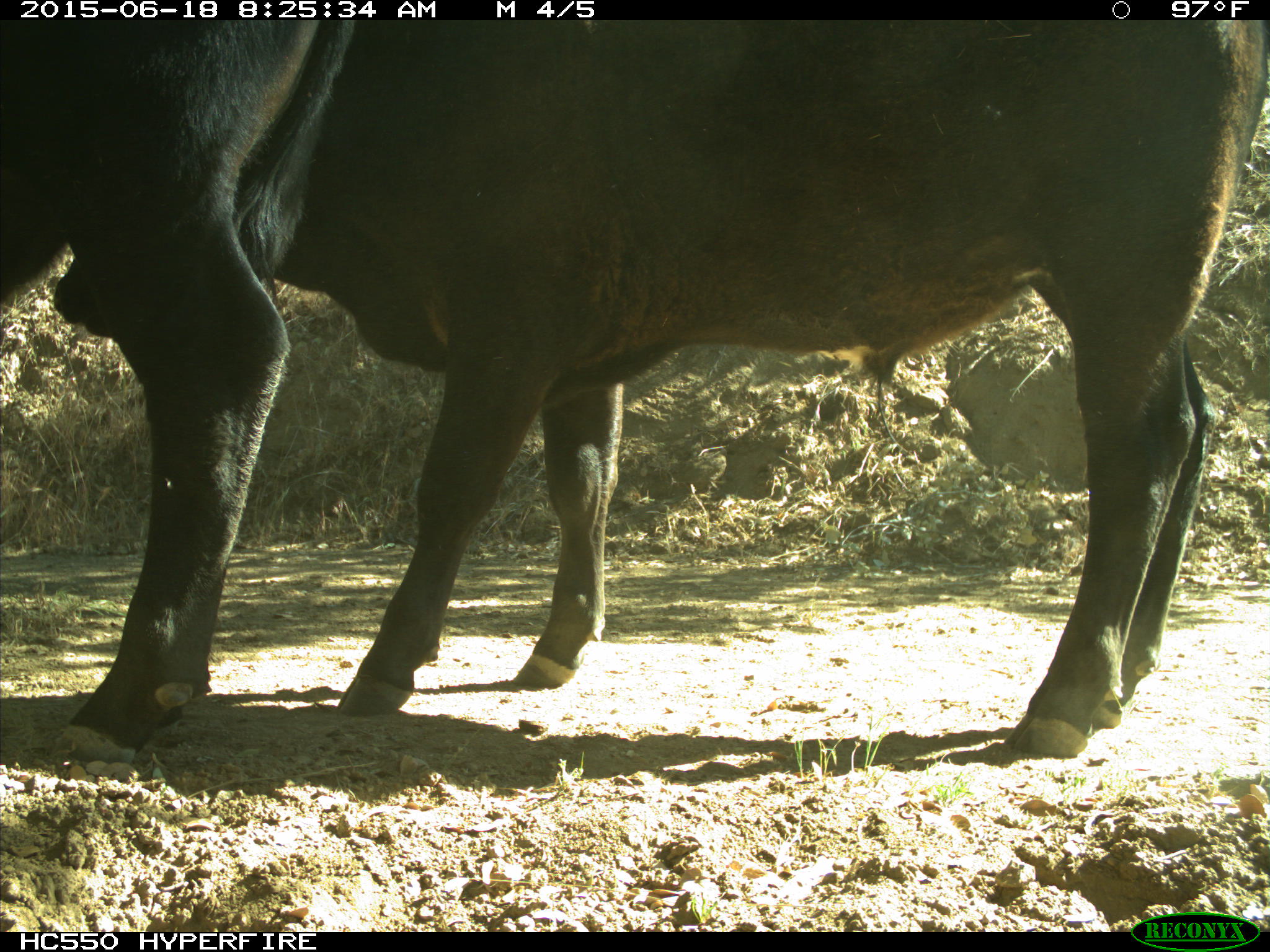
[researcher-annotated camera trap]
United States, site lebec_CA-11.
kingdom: Animalia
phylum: Chordata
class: Mammalia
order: Artiodactyla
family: Bovidae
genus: Bos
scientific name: Bos taurus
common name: domestic cow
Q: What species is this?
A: Bos taurus (domestic cow).